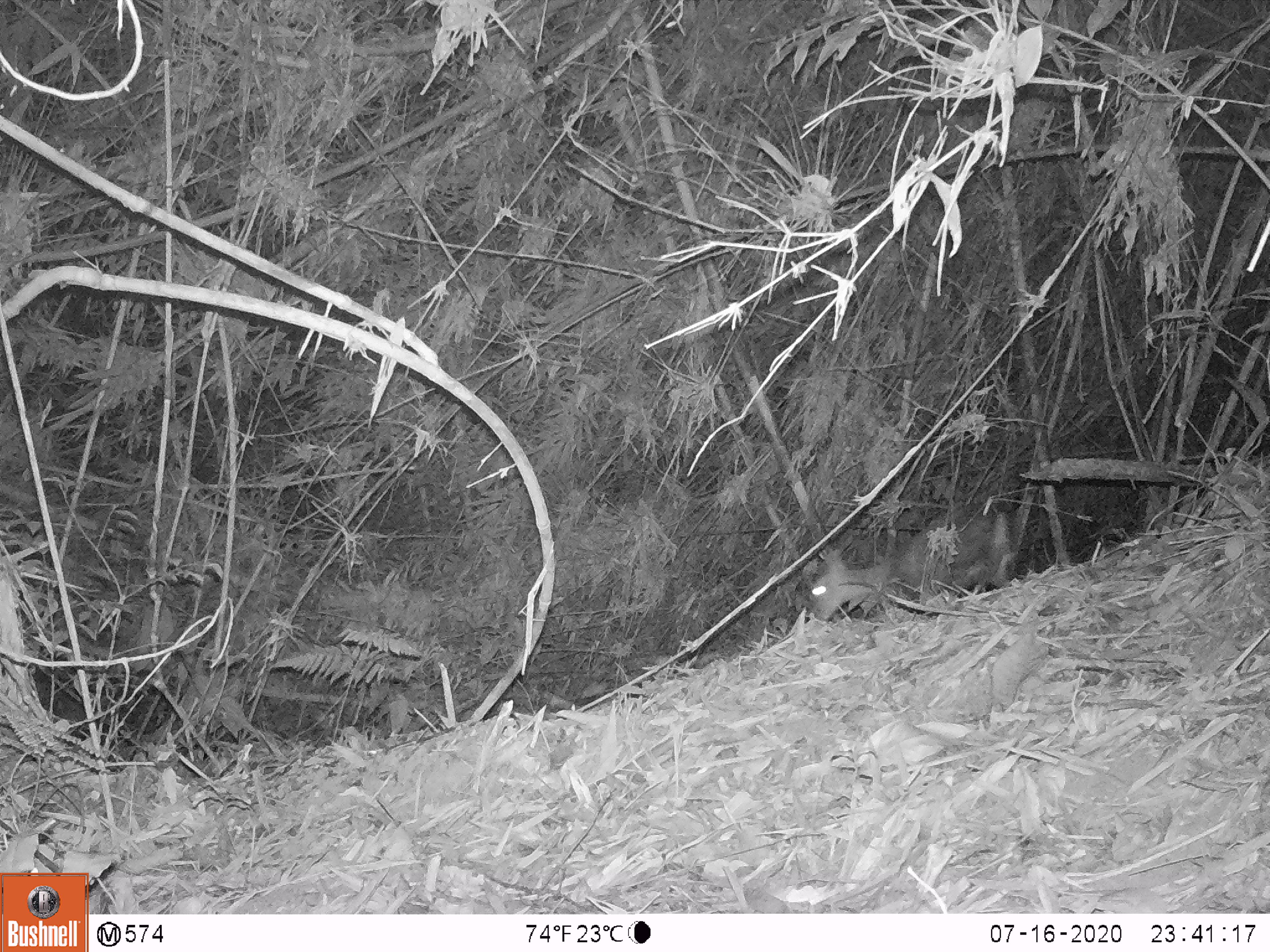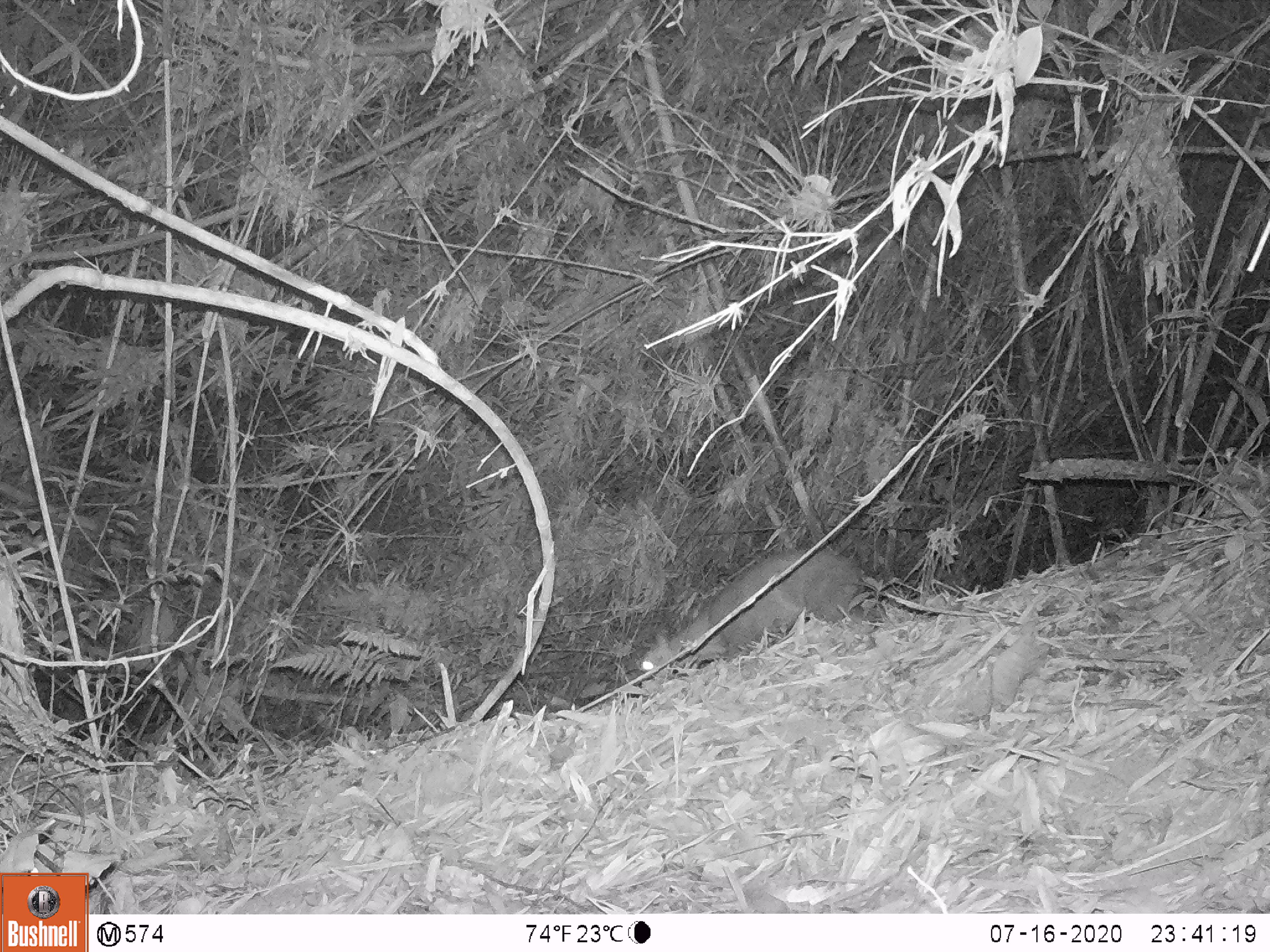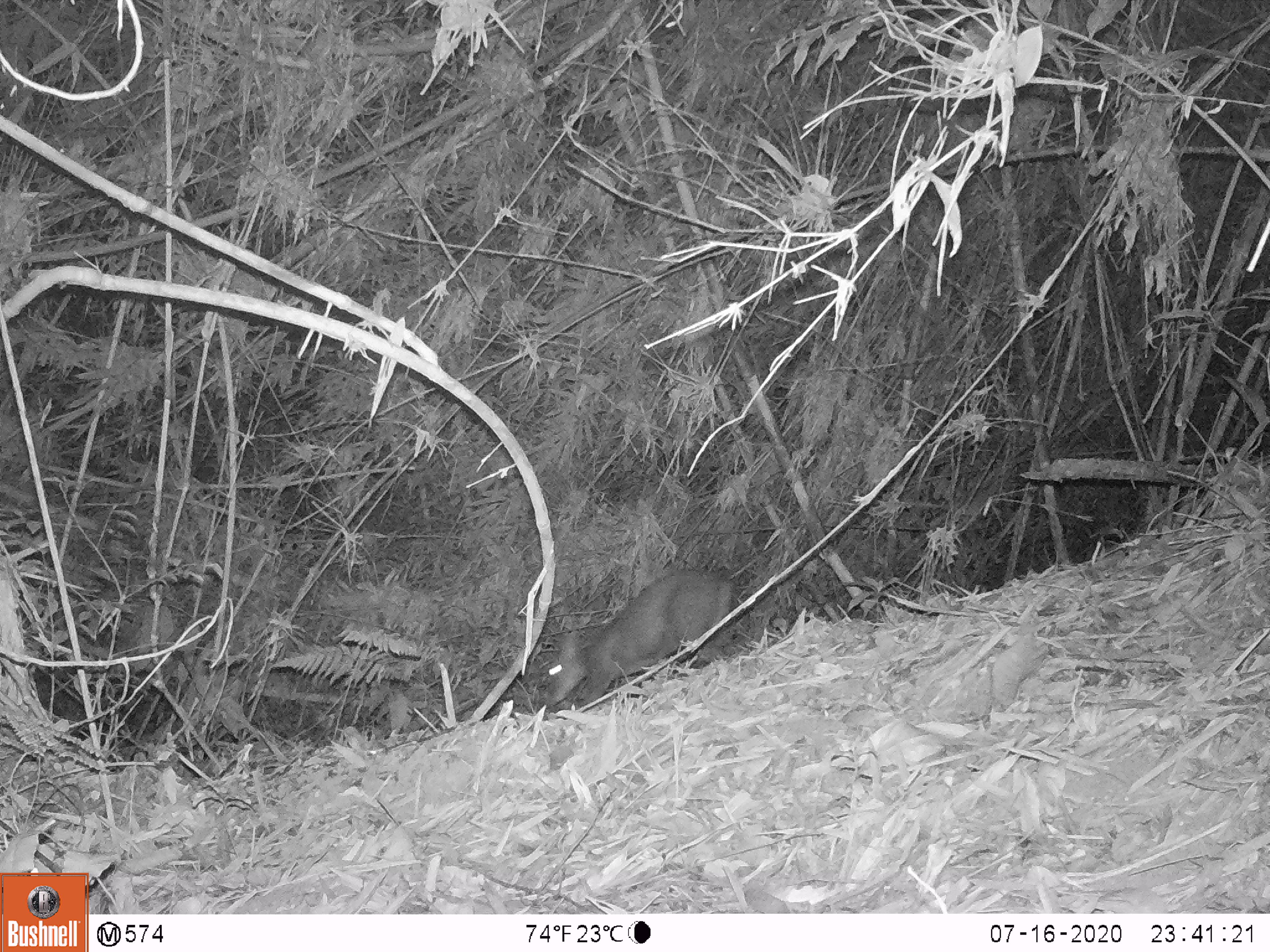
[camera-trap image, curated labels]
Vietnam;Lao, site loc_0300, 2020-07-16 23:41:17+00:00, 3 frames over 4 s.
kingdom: Animalia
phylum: Chordata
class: Mammalia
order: Artiodactyla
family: Cervidae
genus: Muntiacus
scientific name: Muntiacus rooseveltorum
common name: roosevelt's muntjac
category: roosevelts muntjac group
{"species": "roosevelts muntjac group (roosevelt's muntjac) (Muntiacus rooseveltorum)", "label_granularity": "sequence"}